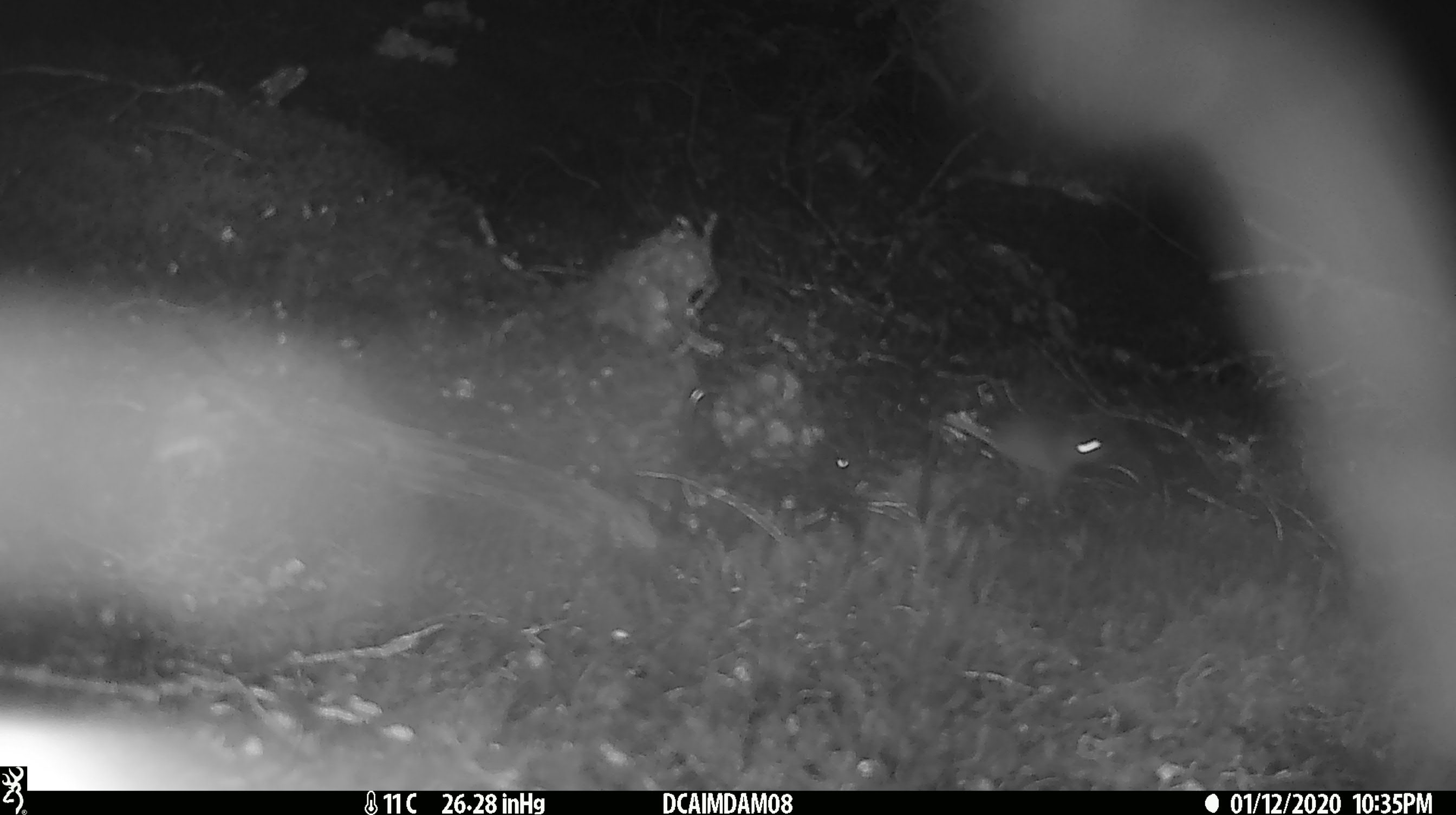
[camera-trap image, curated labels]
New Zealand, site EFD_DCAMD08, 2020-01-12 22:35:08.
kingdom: Animalia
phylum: Chordata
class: Mammalia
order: Rodentia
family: Muridae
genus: Mus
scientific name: Mus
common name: mouse